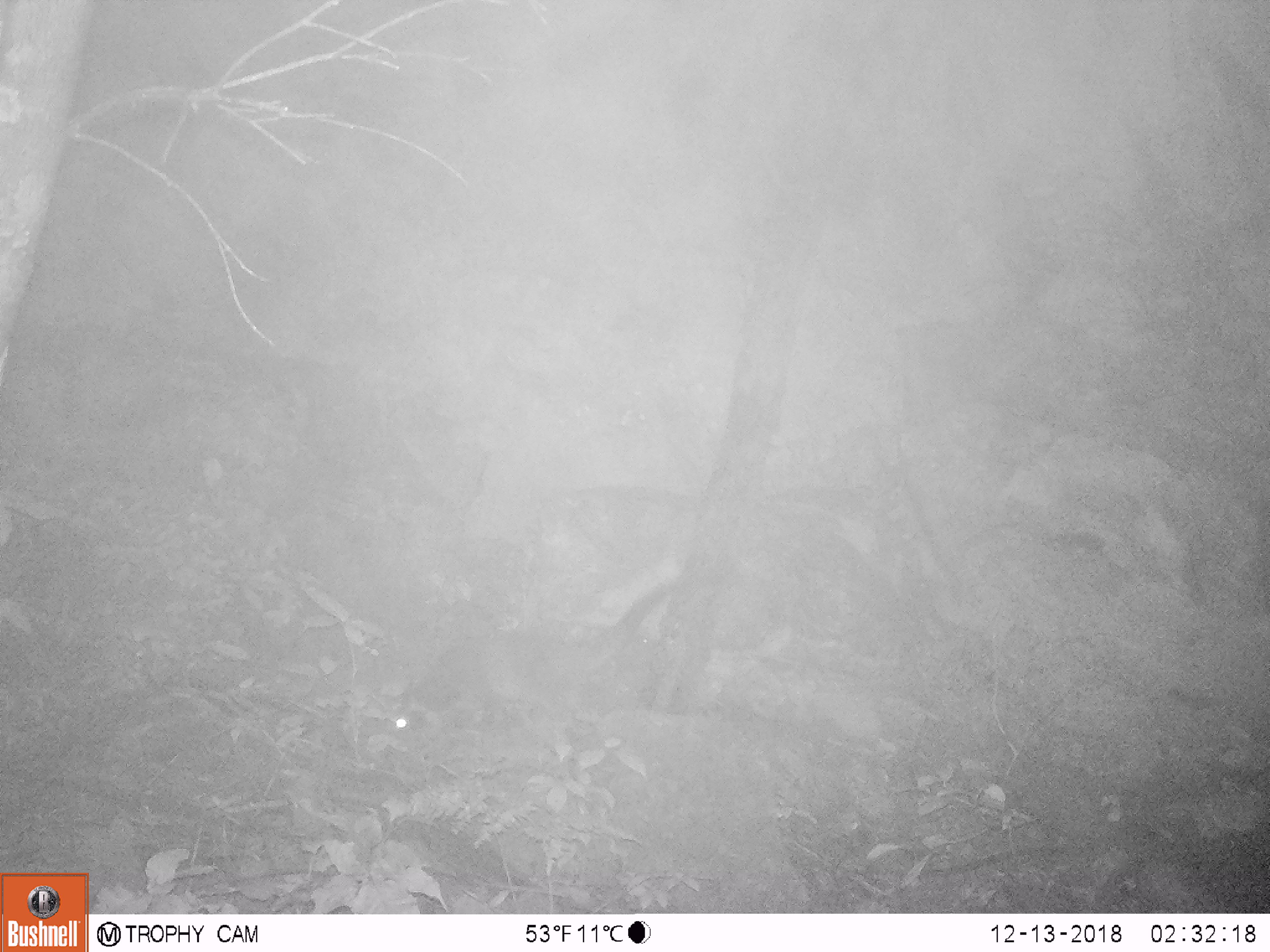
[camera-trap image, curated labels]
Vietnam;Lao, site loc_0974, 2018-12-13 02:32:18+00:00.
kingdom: Animalia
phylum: Chordata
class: Mammalia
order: Carnivora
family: Viverridae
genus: Paguma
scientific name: Paguma larvata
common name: masked palm civet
Masked palm civet (Paguma larvata). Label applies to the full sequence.